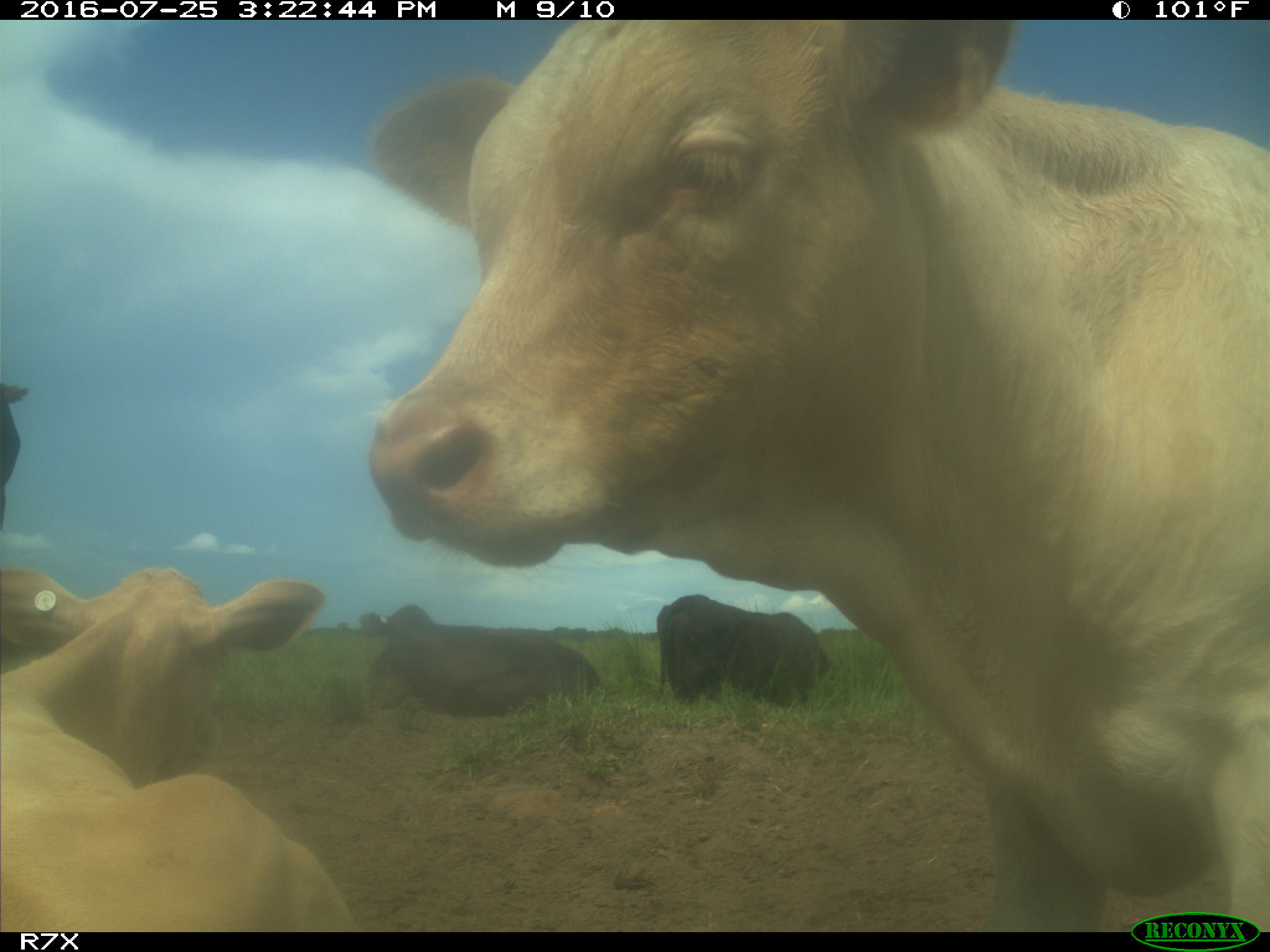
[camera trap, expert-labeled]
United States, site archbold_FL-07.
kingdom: Animalia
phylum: Chordata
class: Mammalia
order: Artiodactyla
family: Bovidae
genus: Bos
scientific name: Bos taurus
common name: domestic cow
Bos taurus (domestic cow).